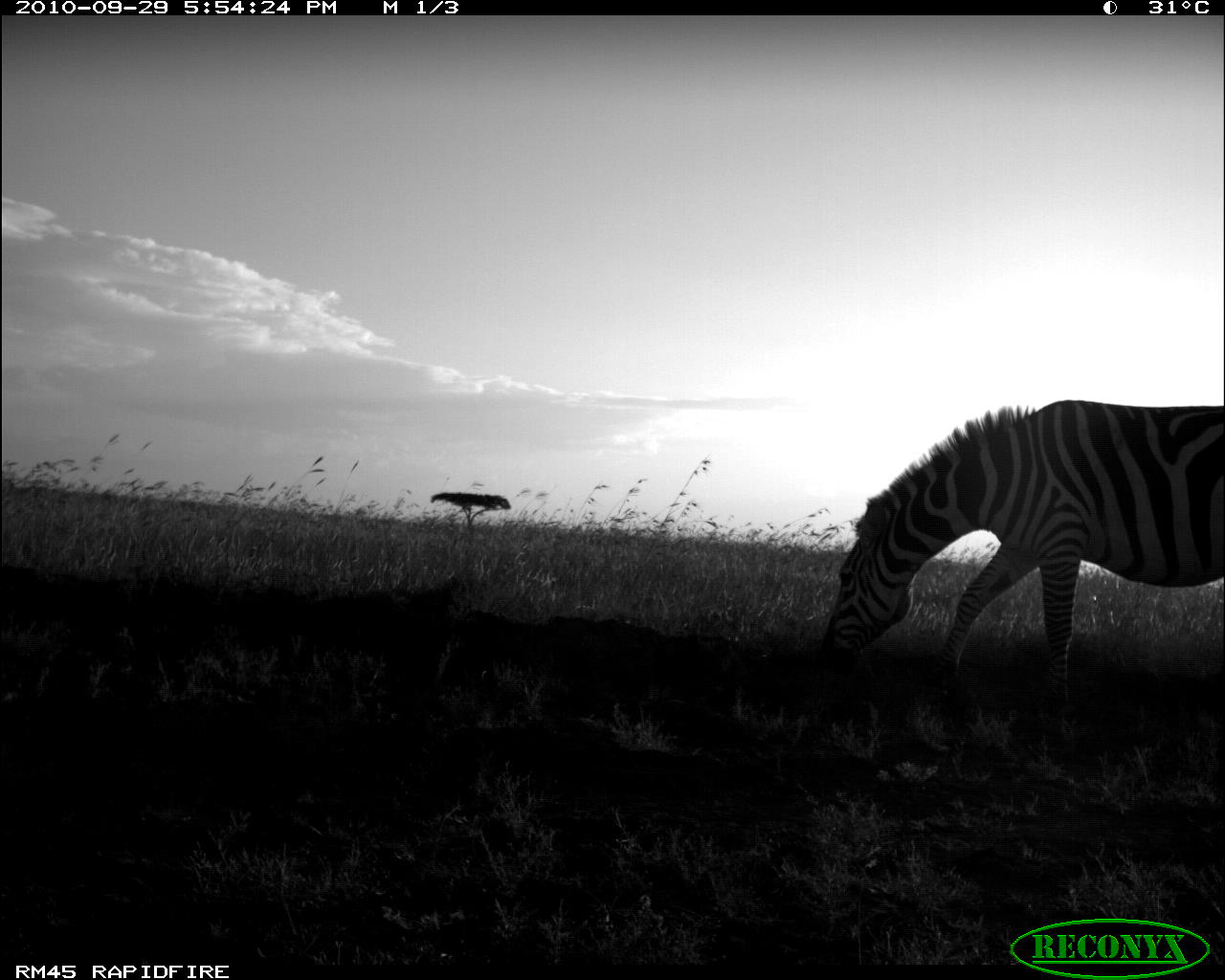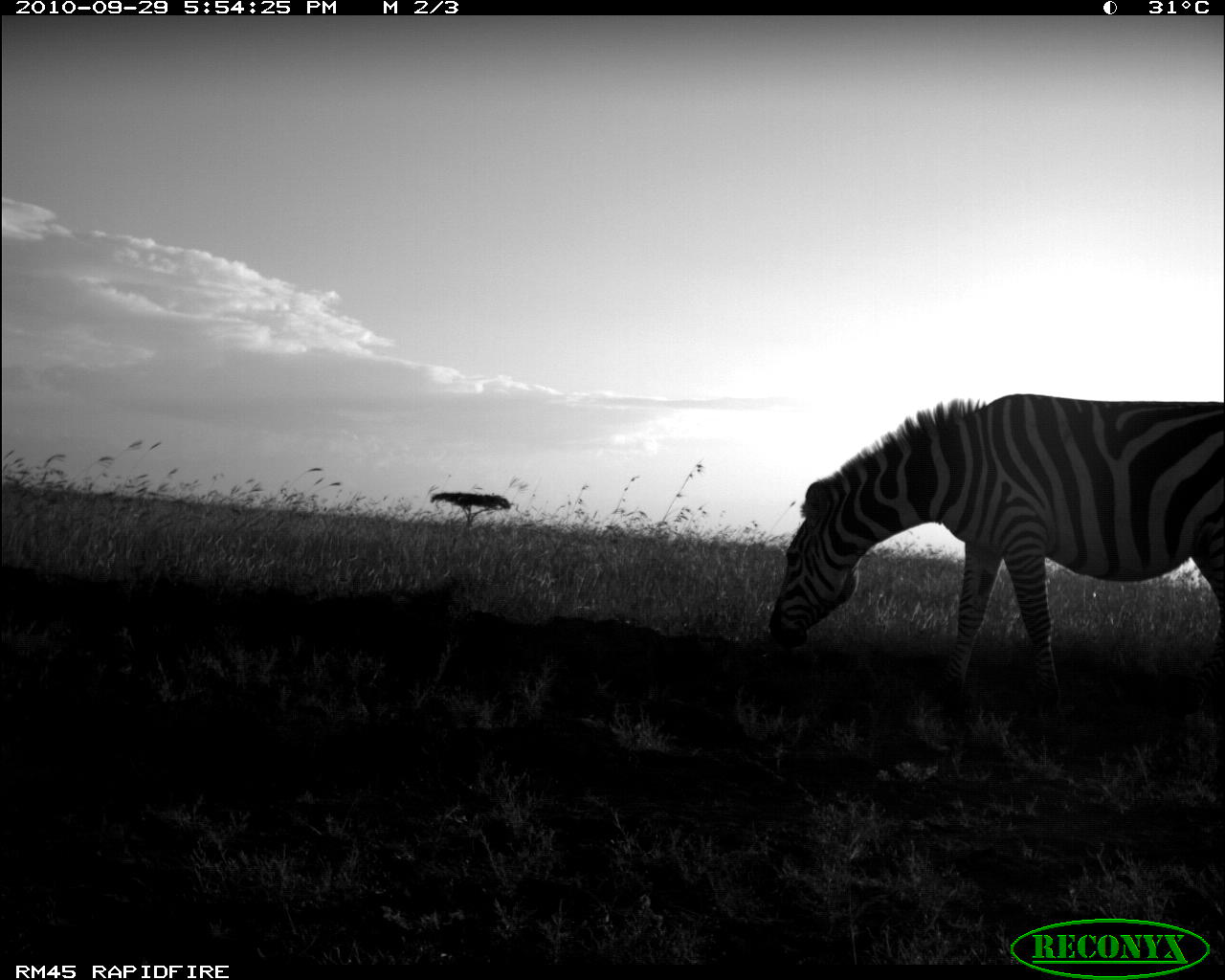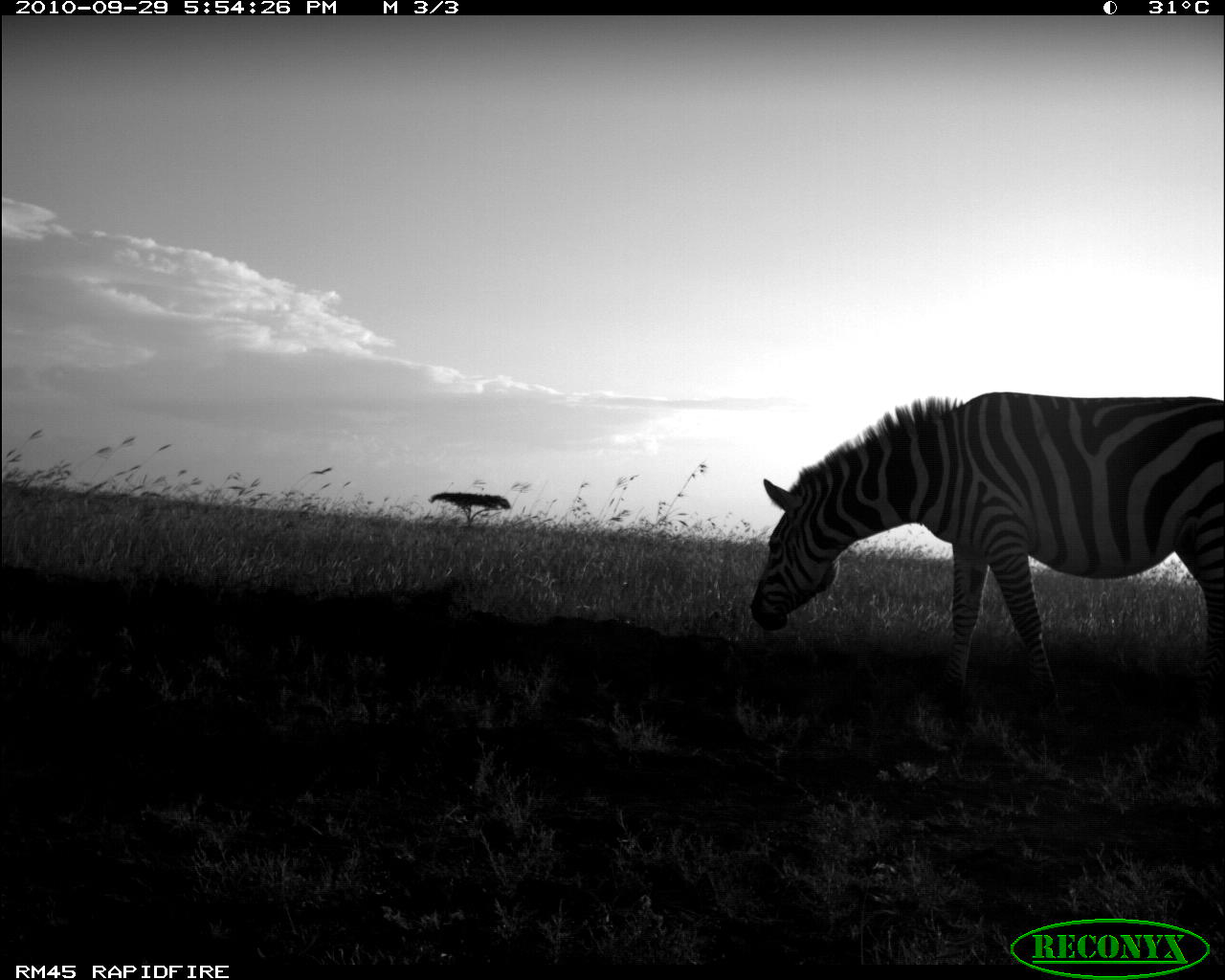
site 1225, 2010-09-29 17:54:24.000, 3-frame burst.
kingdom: Animalia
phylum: Chordata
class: Mammalia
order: Perissodactyla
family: Equidae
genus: Equus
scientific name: Equus quagga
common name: plains zebra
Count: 1.